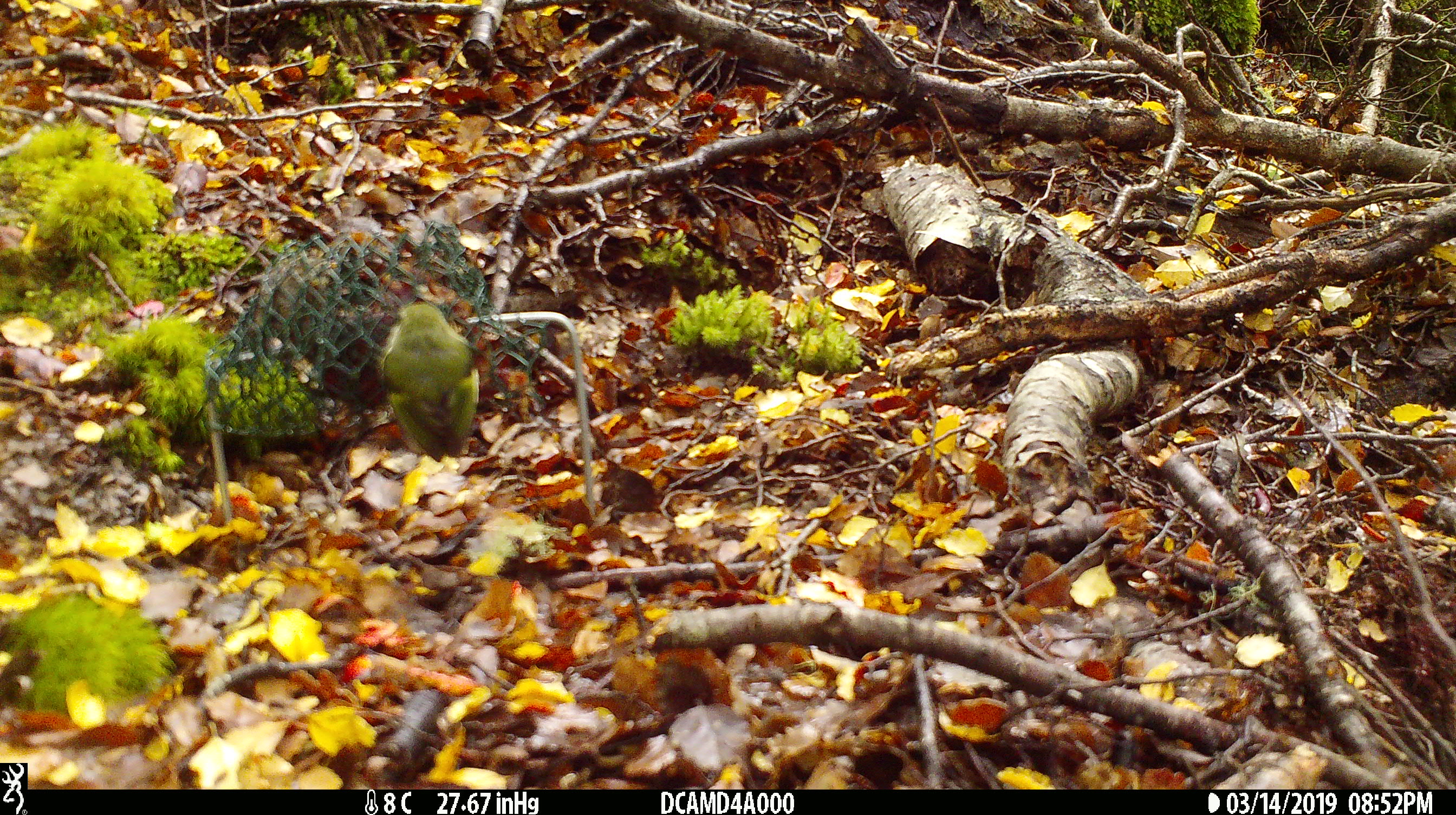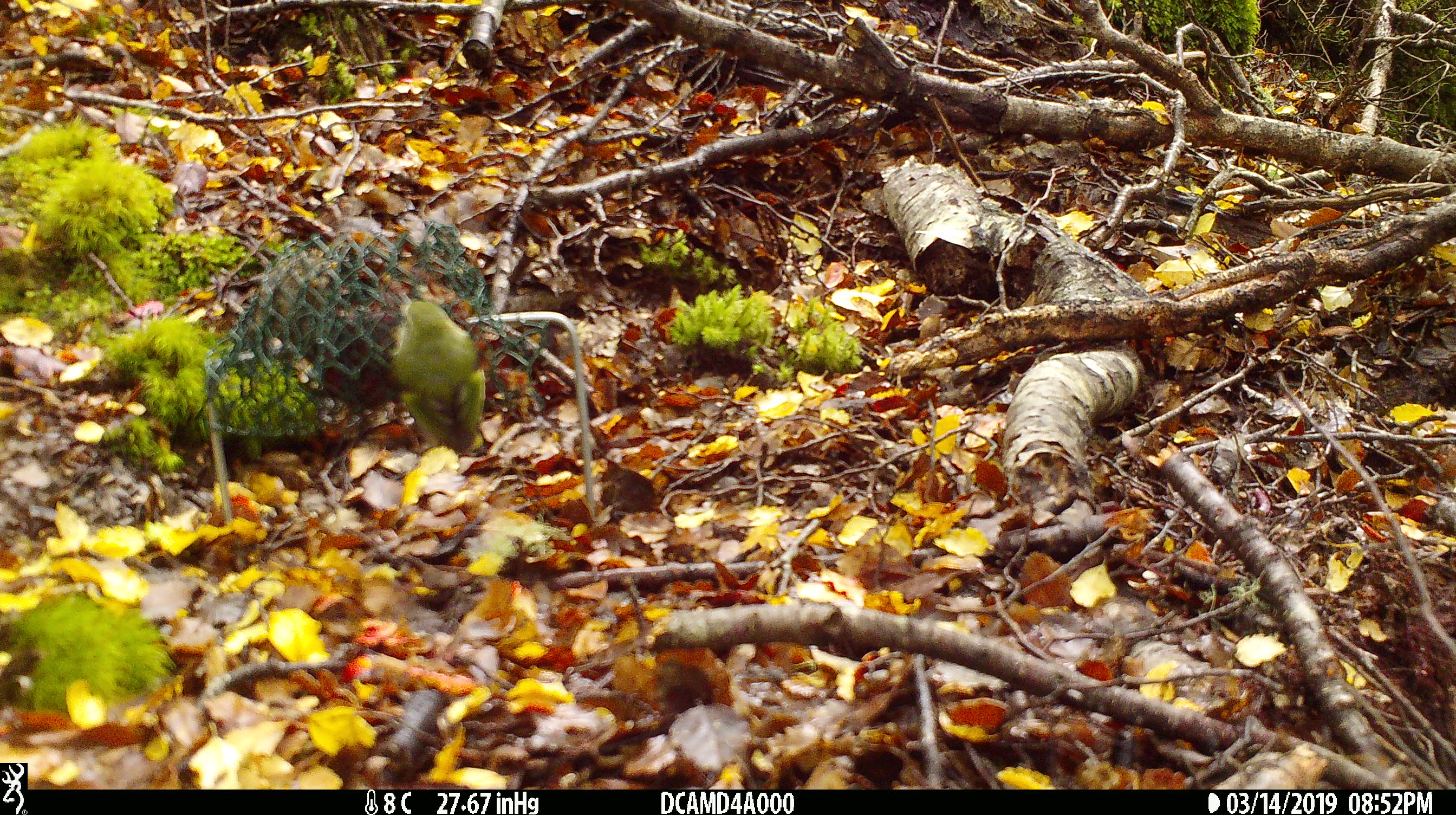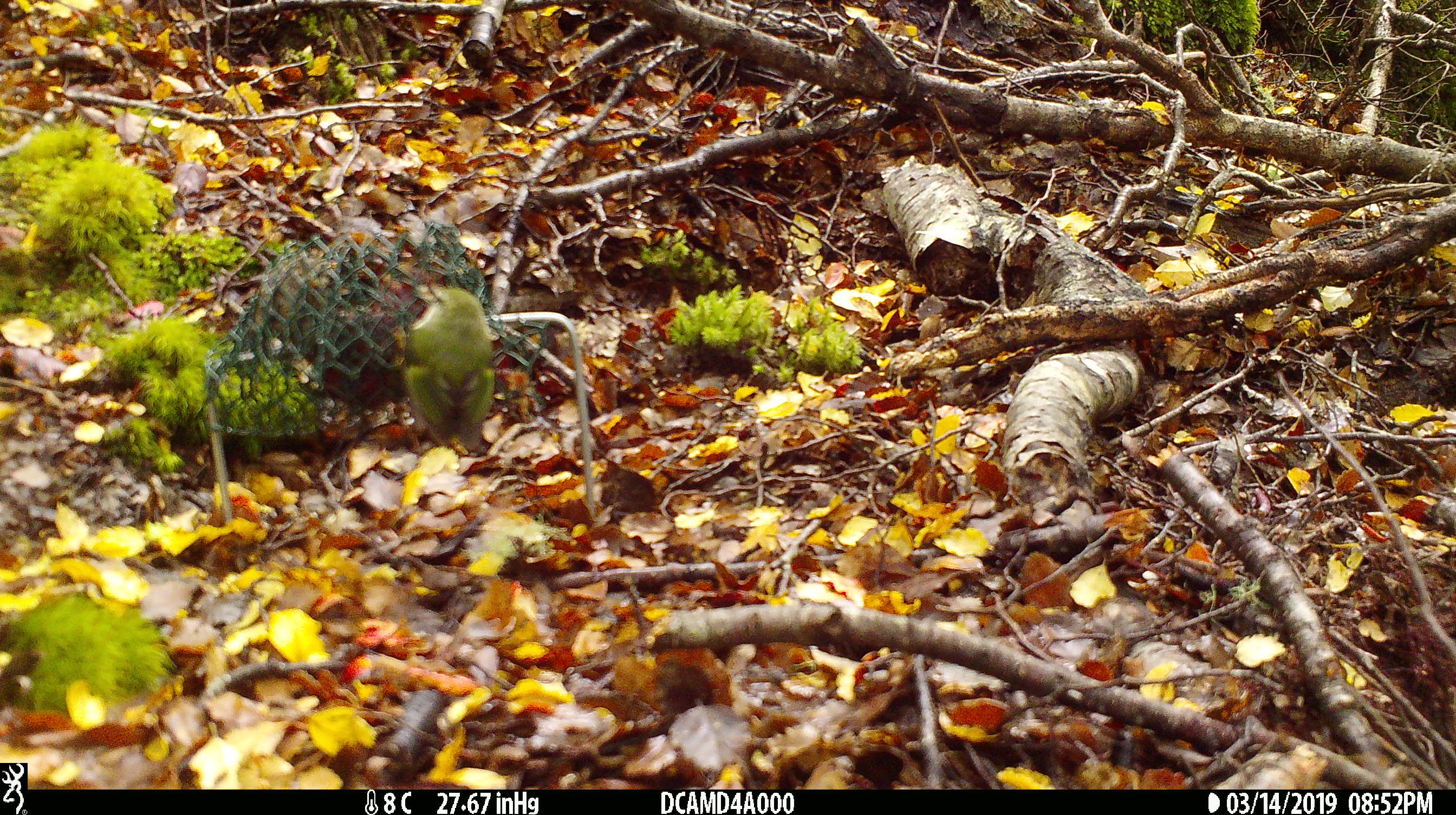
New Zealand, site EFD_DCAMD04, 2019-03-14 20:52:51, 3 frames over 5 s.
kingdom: Animalia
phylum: Chordata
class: Aves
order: Passeriformes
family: Acanthisittidae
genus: Acanthisitta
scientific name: Acanthisitta chloris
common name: rifleman